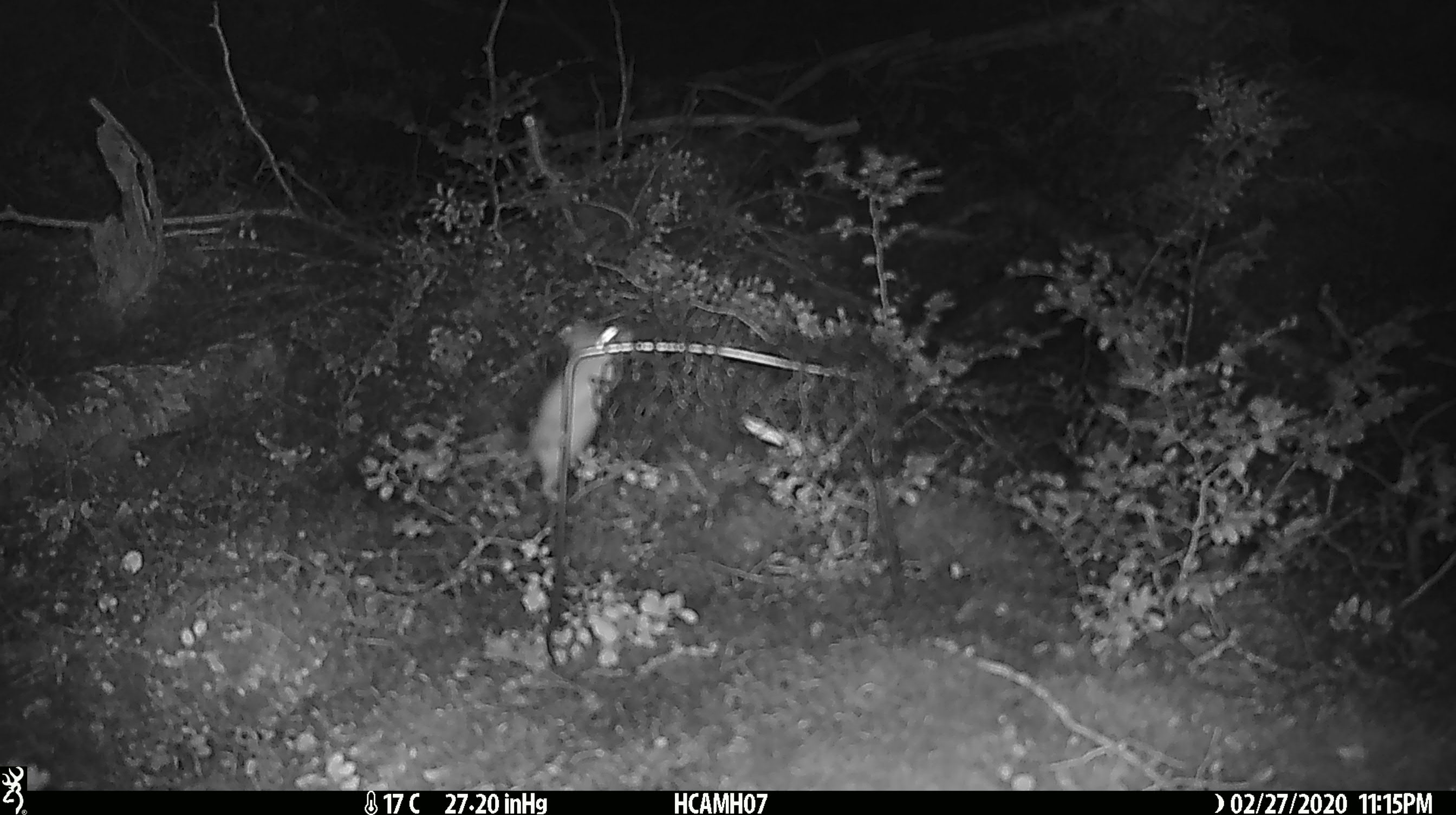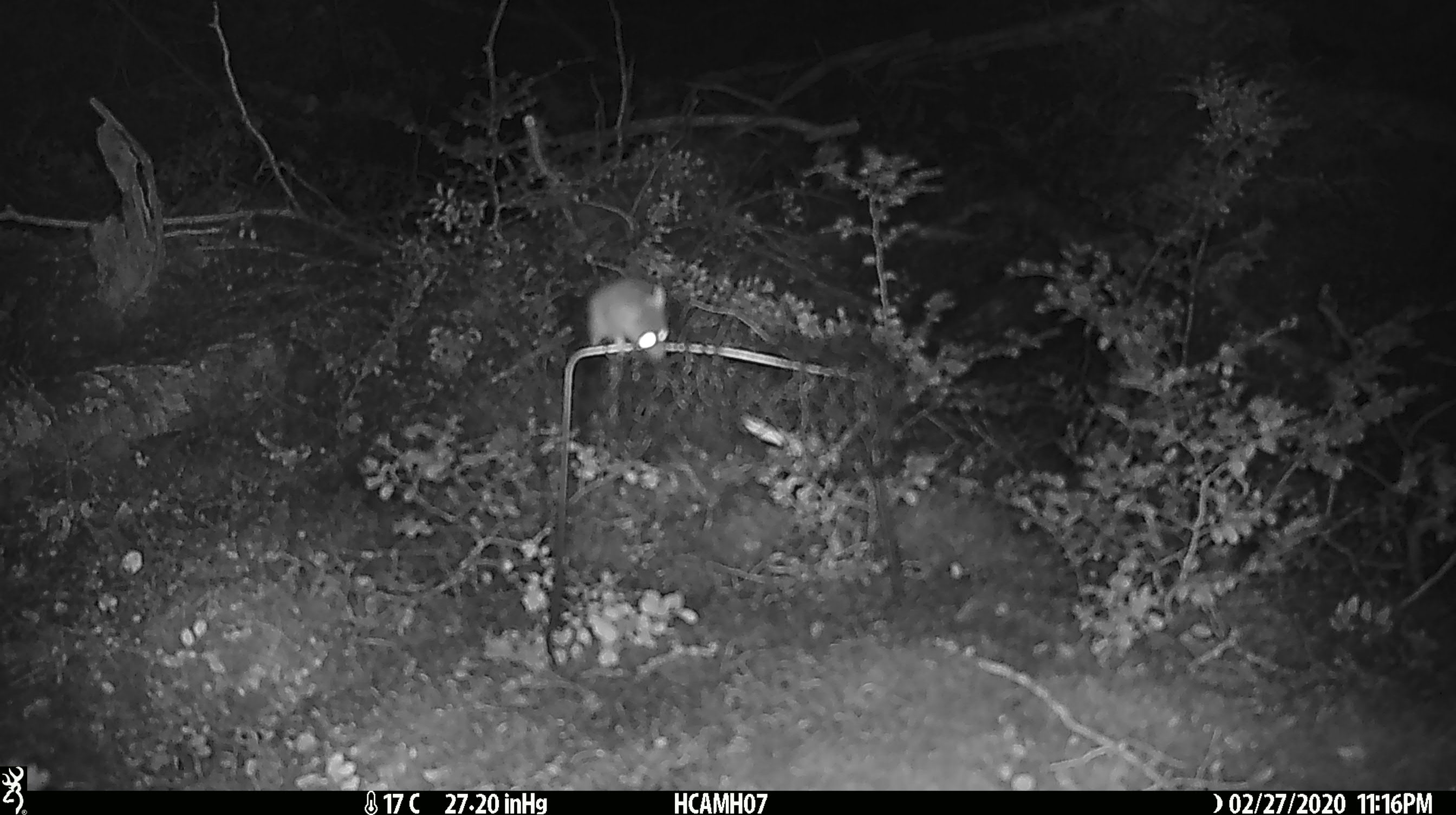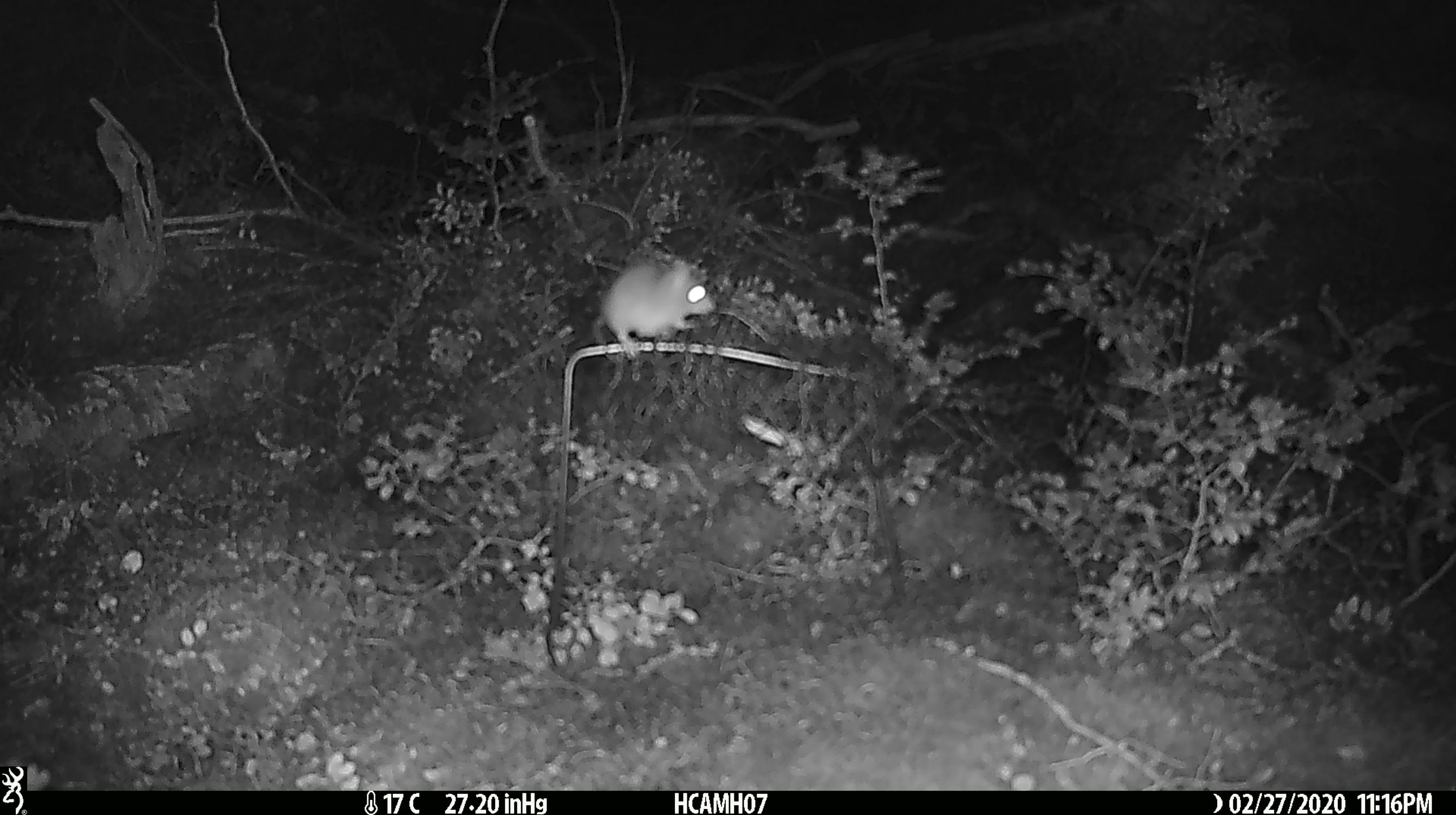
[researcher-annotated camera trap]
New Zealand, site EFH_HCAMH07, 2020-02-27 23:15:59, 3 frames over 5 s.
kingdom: Animalia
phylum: Chordata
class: Mammalia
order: Rodentia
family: Muridae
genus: Mus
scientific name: Mus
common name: mouse